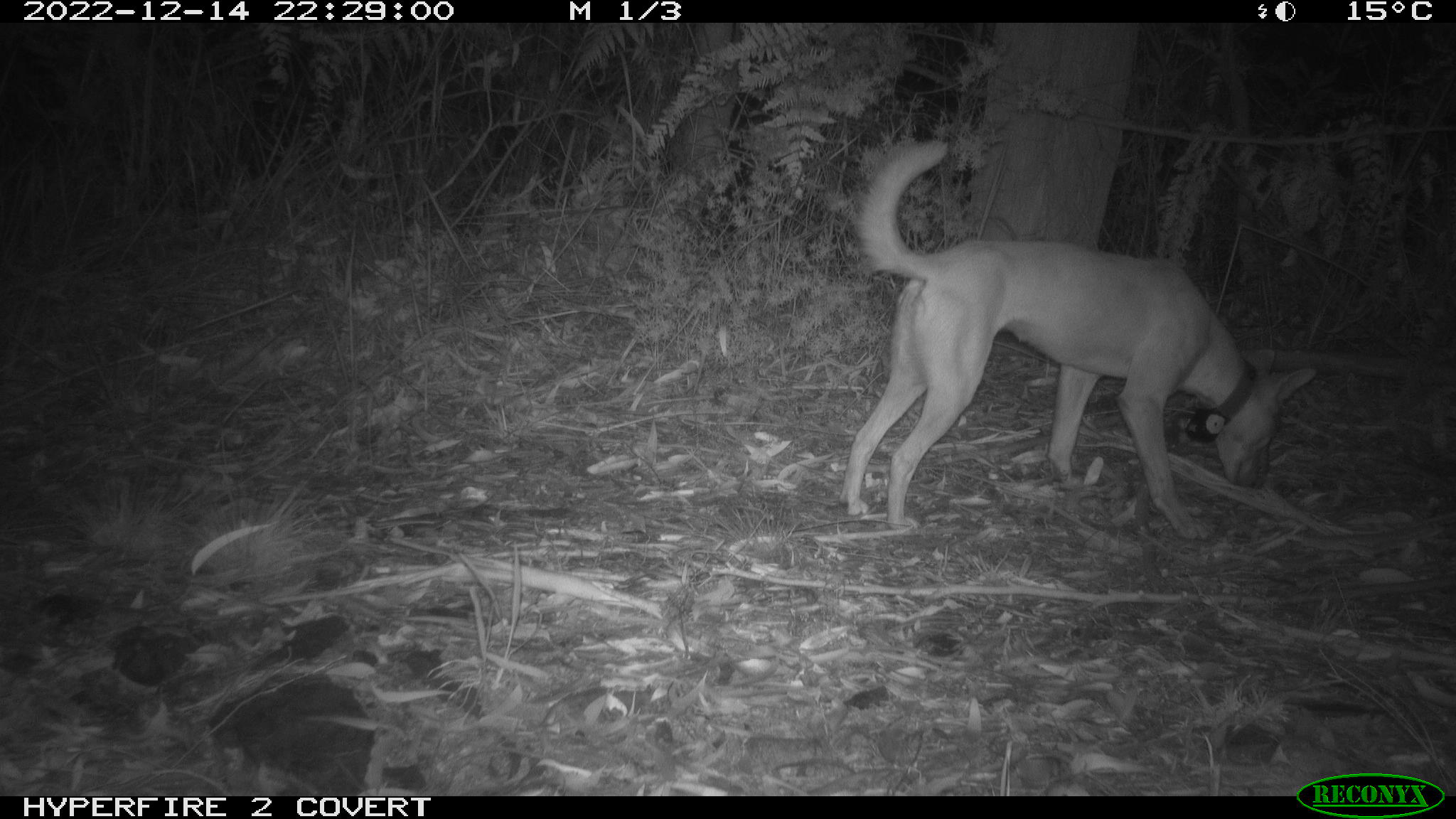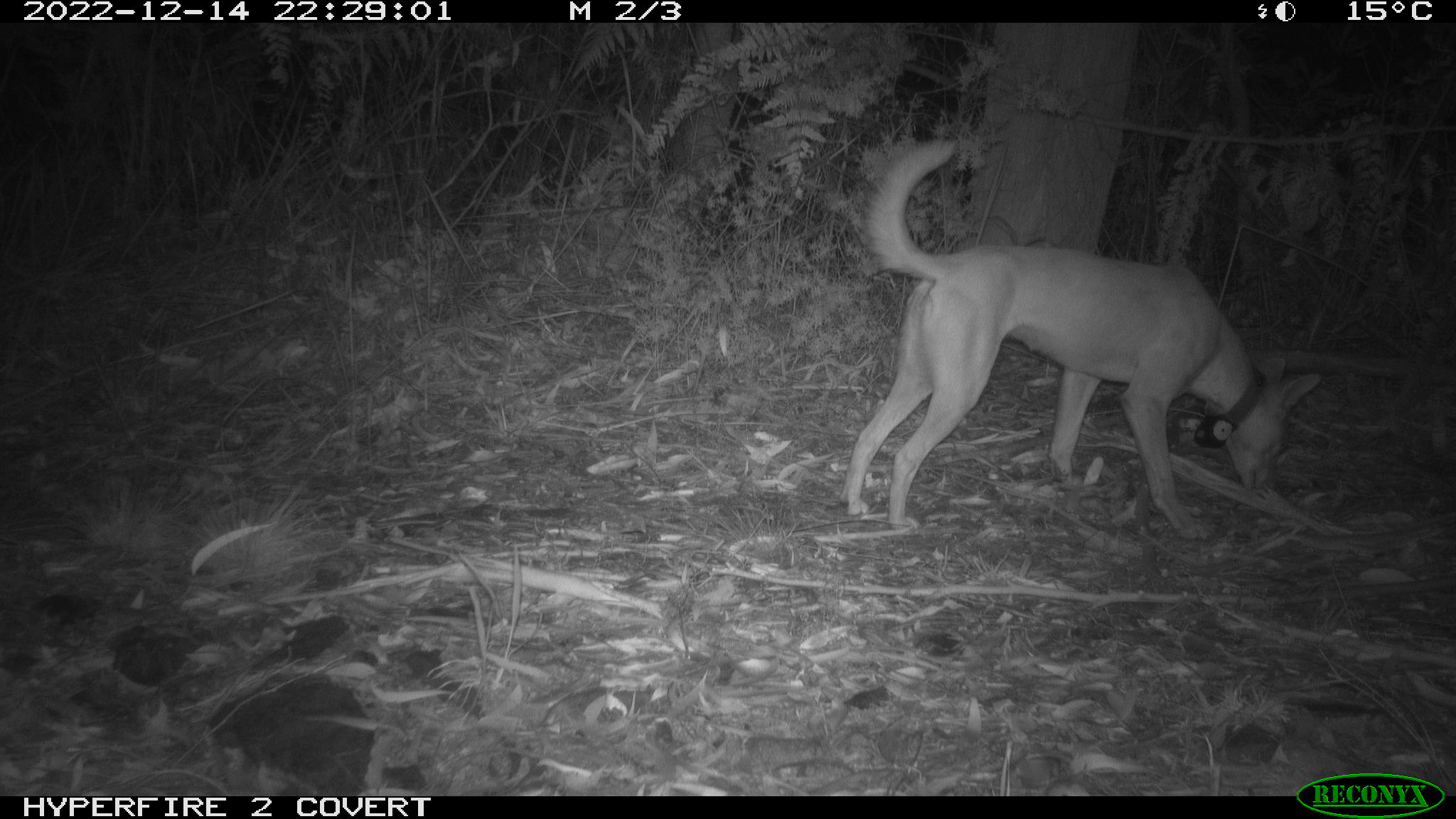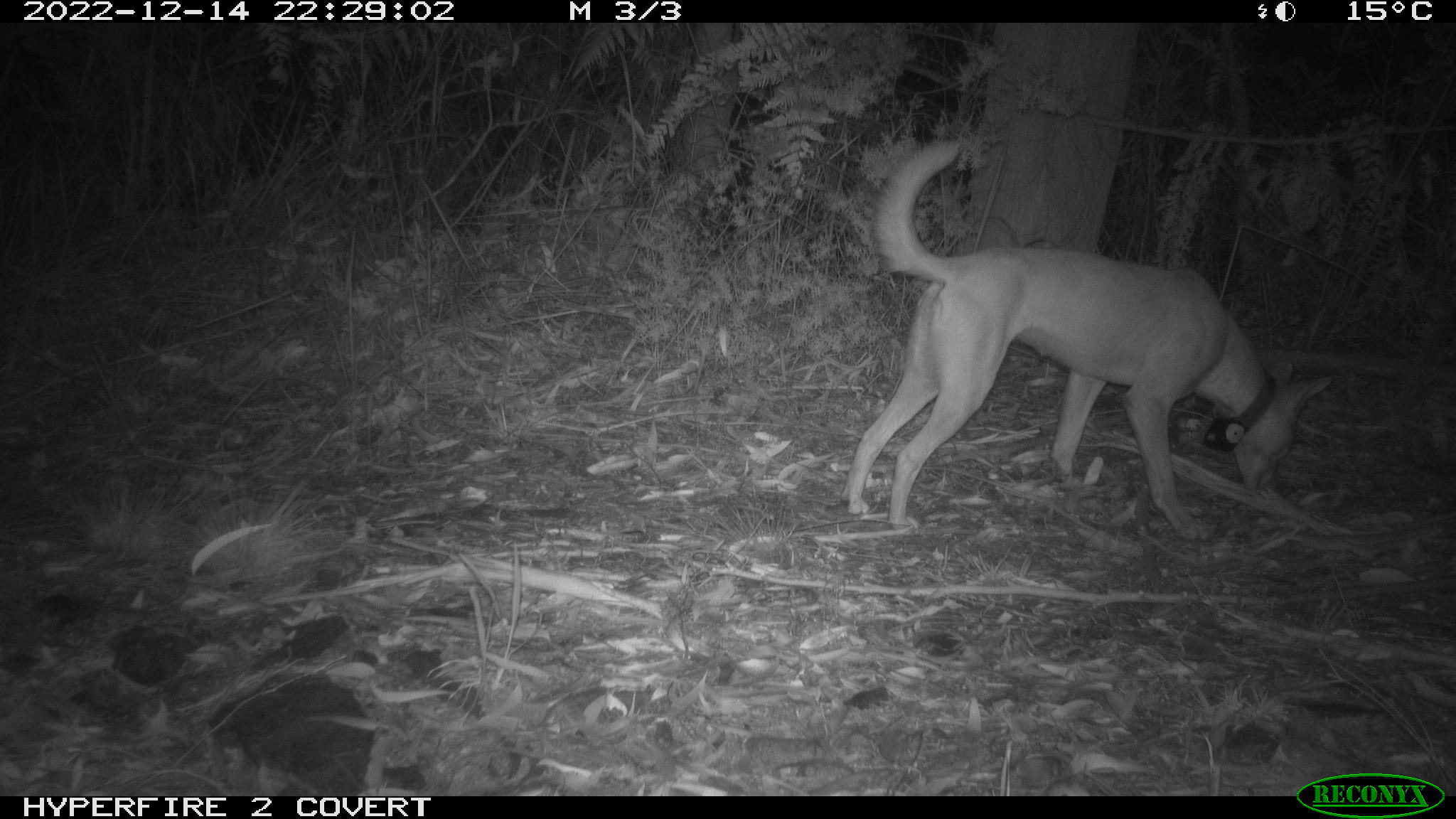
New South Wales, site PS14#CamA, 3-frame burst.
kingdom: Animalia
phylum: Chordata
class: Mammalia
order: Carnivora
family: Canidae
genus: Canis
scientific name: Canis familiaris dingo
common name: dingo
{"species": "dingo (Canis familiaris dingo)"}